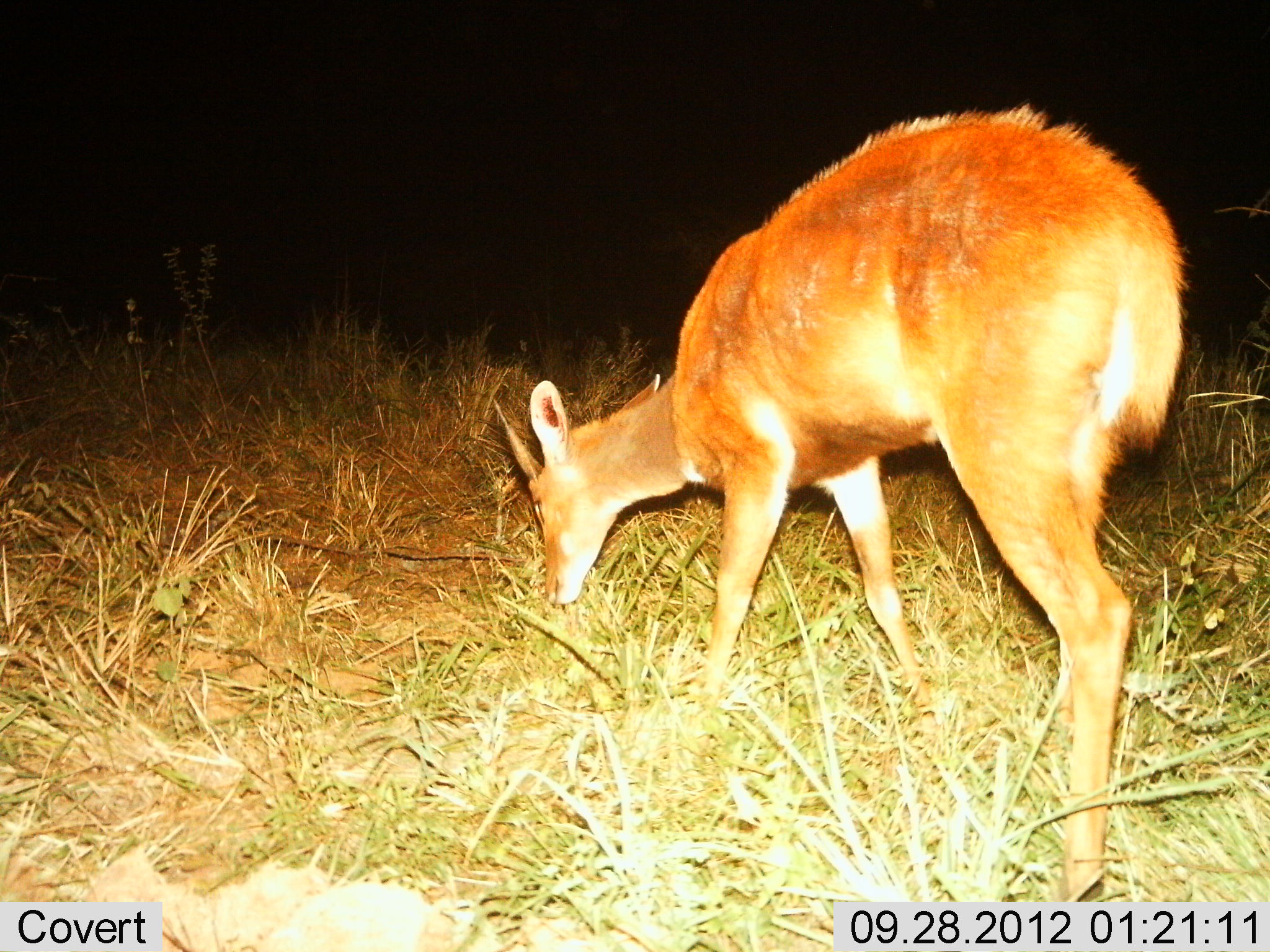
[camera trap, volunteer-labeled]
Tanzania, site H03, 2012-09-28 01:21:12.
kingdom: Animalia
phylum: Chordata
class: Mammalia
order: Artiodactyla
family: Bovidae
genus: Redunca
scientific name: Redunca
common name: reedbuck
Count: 1.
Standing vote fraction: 30%.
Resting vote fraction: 0%.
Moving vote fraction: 10%.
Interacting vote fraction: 0%.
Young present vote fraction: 0%.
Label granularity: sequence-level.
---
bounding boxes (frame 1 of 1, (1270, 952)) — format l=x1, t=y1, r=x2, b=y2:
animal: l=490, t=99, r=1188, b=905